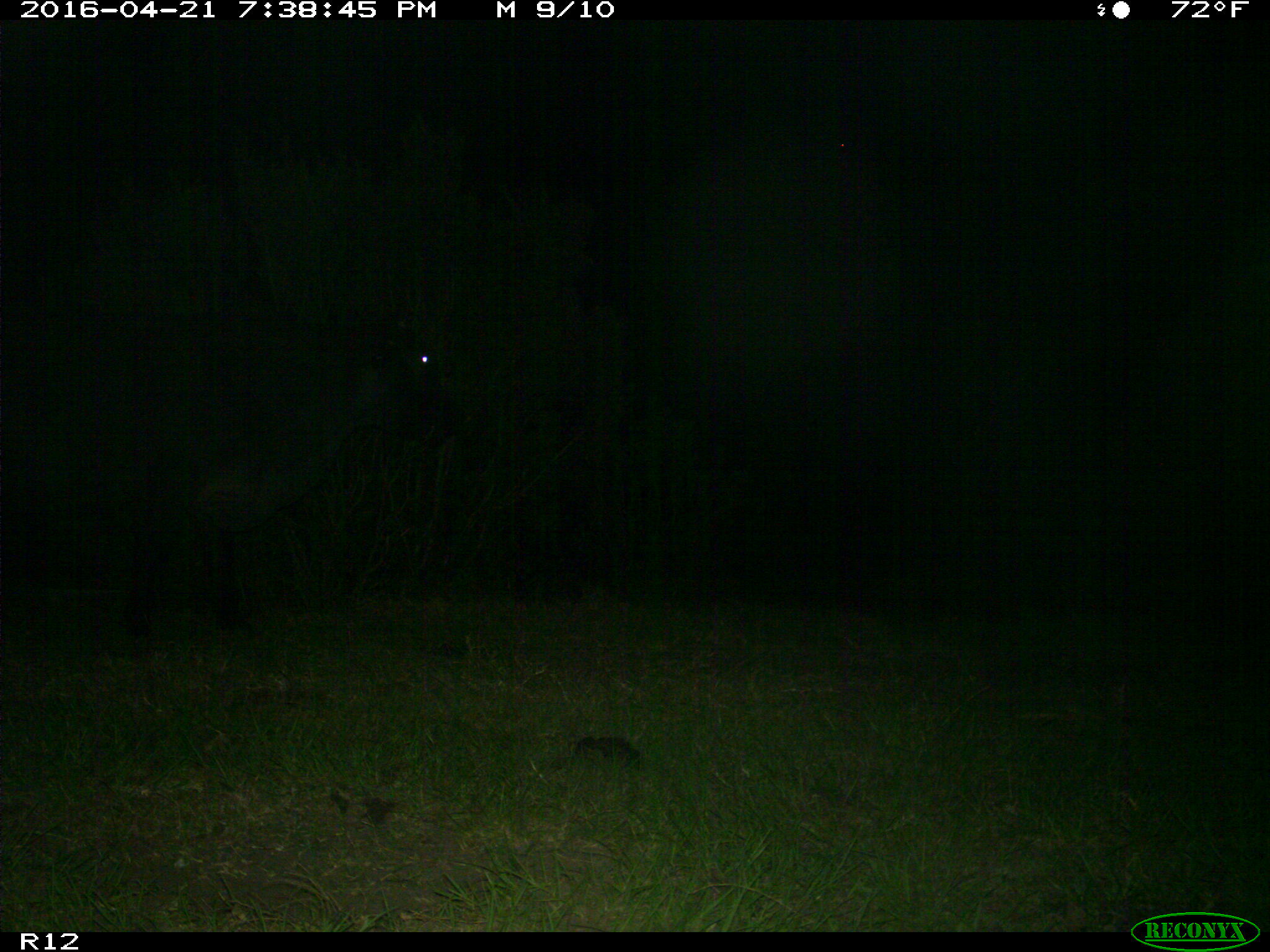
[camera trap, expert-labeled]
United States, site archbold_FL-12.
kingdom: Animalia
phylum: Chordata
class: Mammalia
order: Artiodactyla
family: Bovidae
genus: Bos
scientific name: Bos taurus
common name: domestic cow